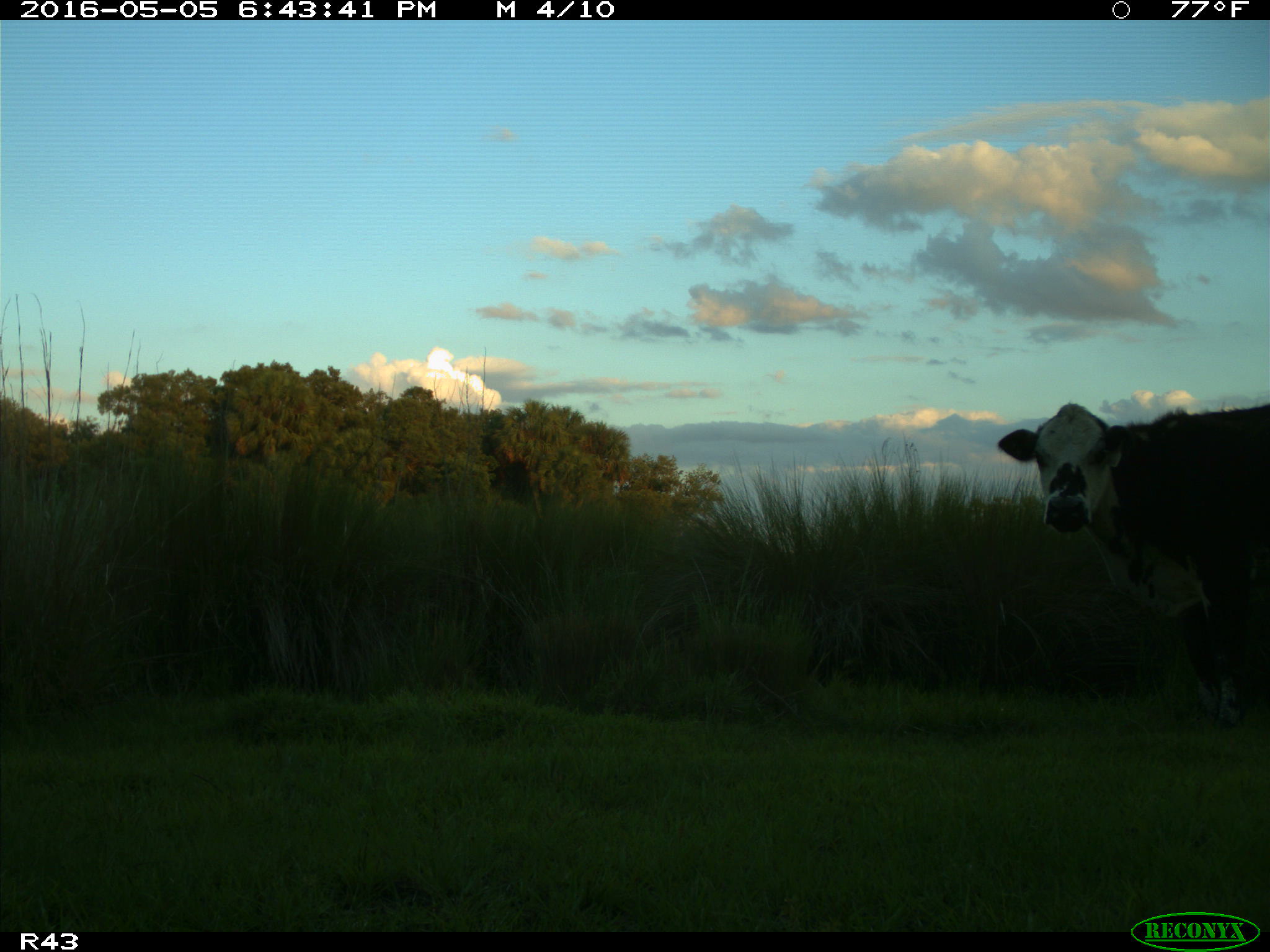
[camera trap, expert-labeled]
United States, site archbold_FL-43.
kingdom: Animalia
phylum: Chordata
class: Mammalia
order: Artiodactyla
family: Bovidae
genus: Bos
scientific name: Bos taurus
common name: domestic cow